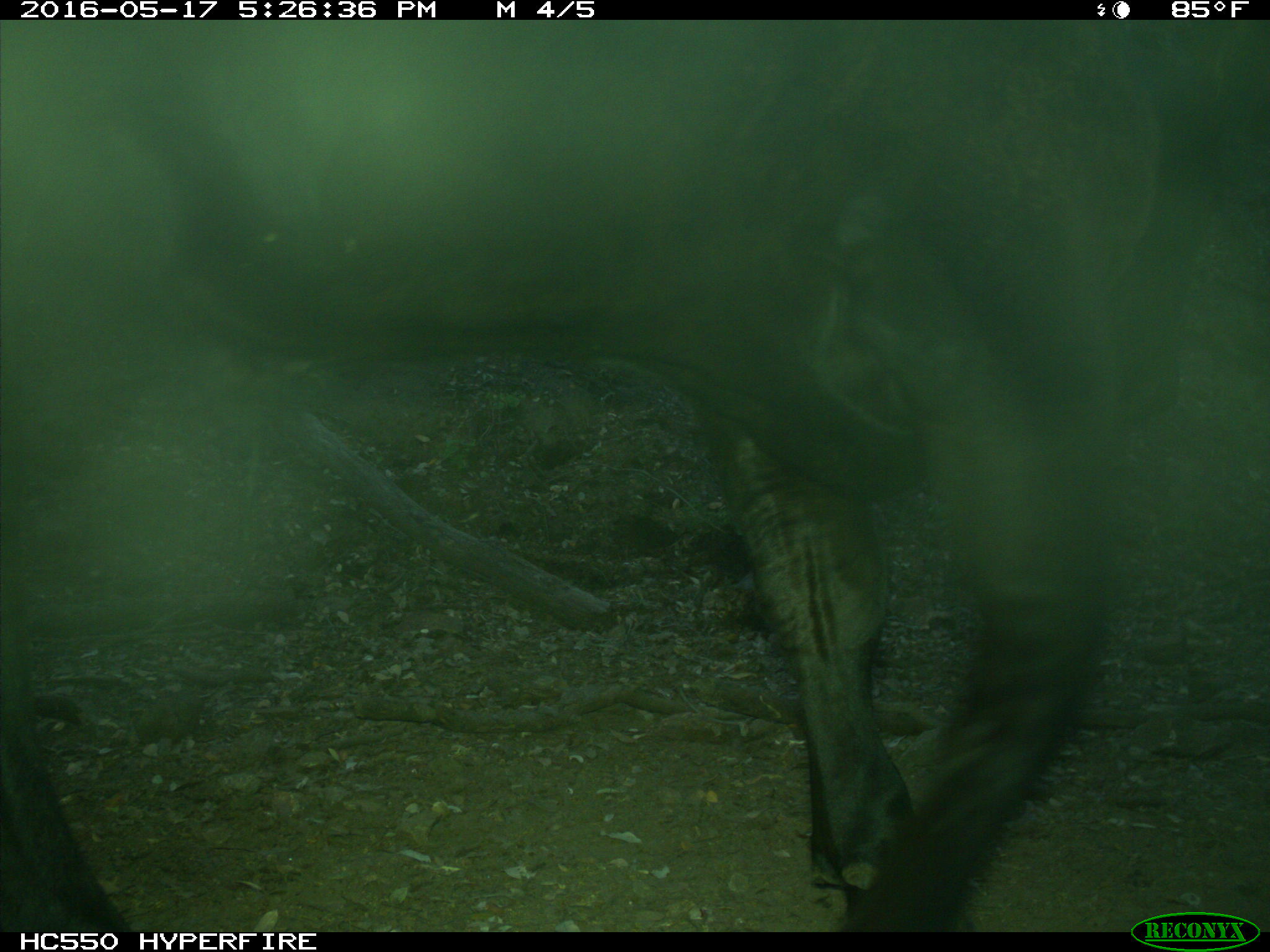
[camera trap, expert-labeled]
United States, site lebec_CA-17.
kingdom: Animalia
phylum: Chordata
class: Mammalia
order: Artiodactyla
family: Bovidae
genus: Bos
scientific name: Bos taurus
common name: domestic cow